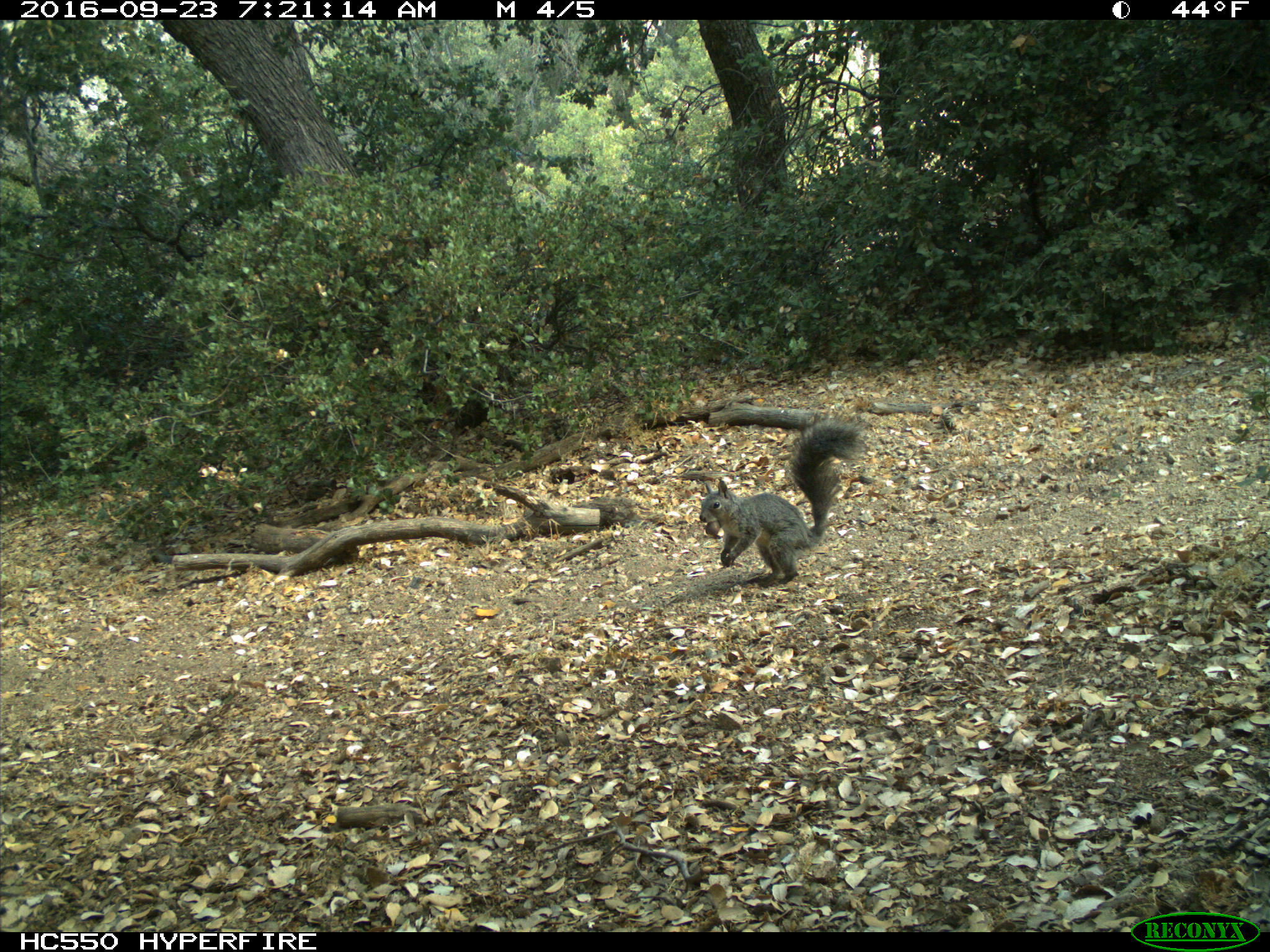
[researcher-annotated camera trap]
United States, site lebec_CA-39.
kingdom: Animalia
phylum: Chordata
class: Mammalia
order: Rodentia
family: Sciuridae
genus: Sciurus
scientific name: Sciurus carolinensis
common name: eastern gray squirrel